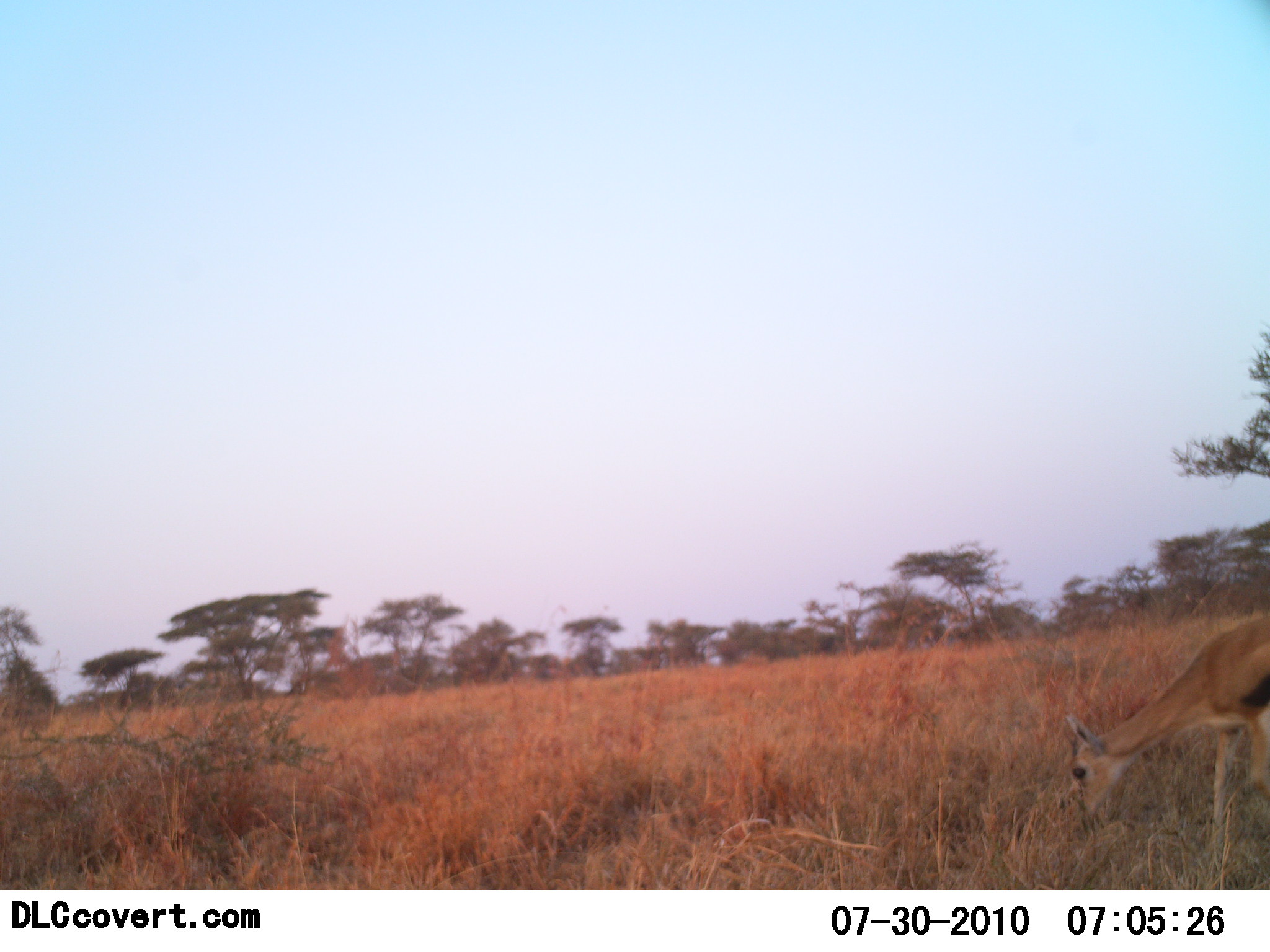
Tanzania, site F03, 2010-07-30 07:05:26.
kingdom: Animalia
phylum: Chordata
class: Mammalia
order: Artiodactyla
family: Bovidae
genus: Eudorcas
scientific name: Eudorcas thomsonii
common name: thomson's gazelle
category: gazellethomsons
Gazellethomsons (thomson's gazelle) (Eudorcas thomsonii), count 1. Behavior (volunteer vote fractions): standing 27%, resting 0%, moving 7%, interacting 0%. Young present (vote fraction): 0%. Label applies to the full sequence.